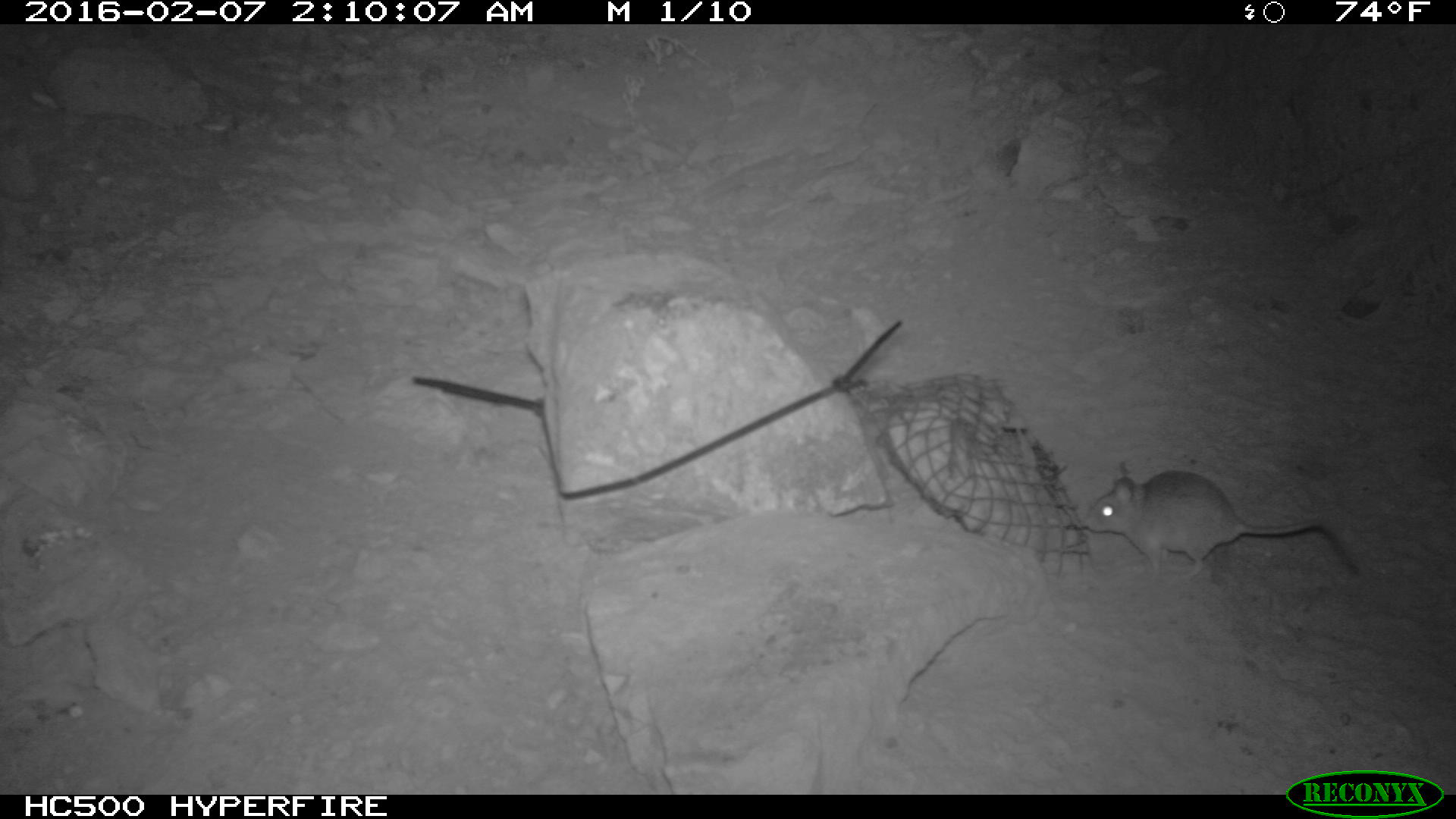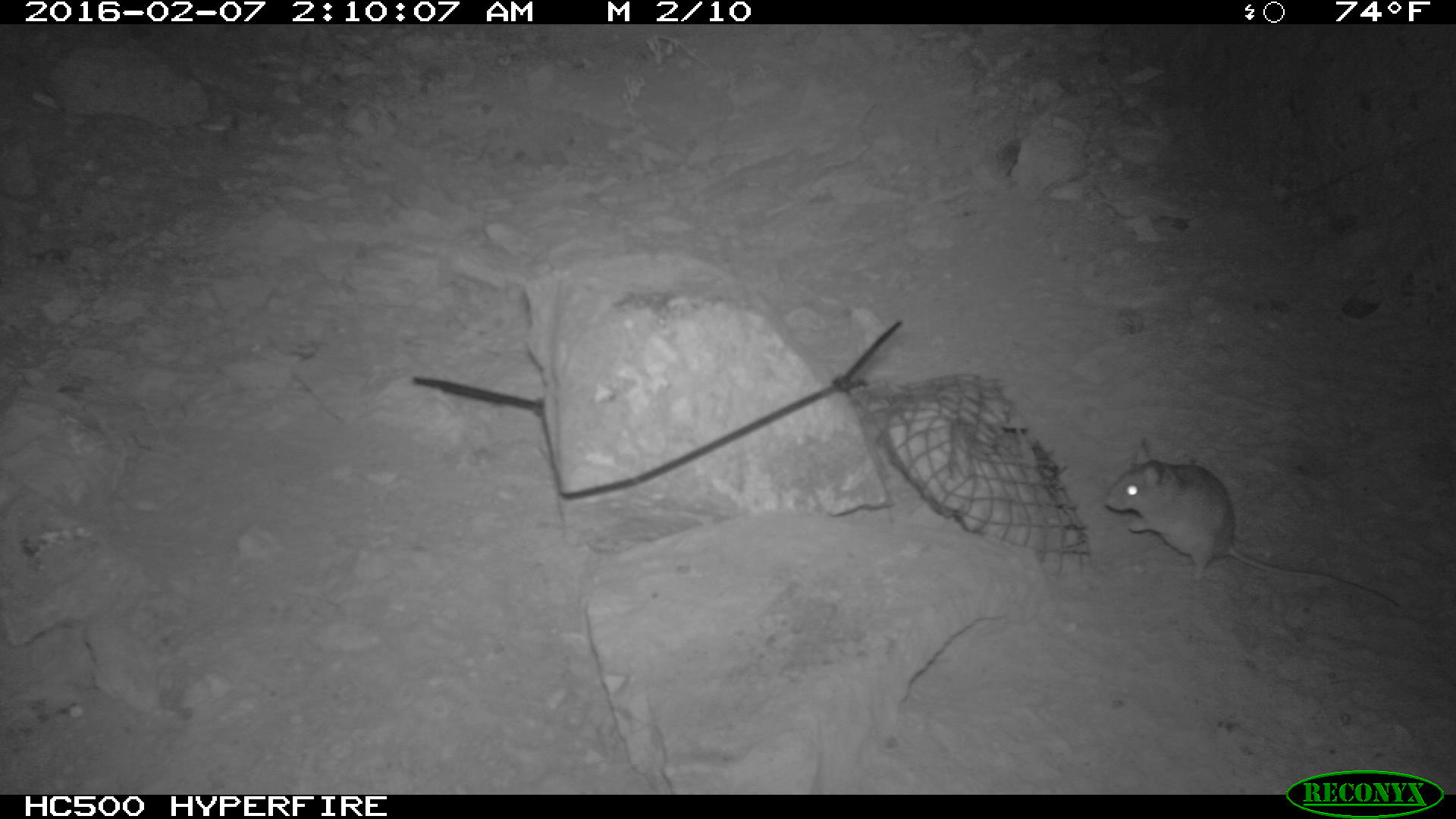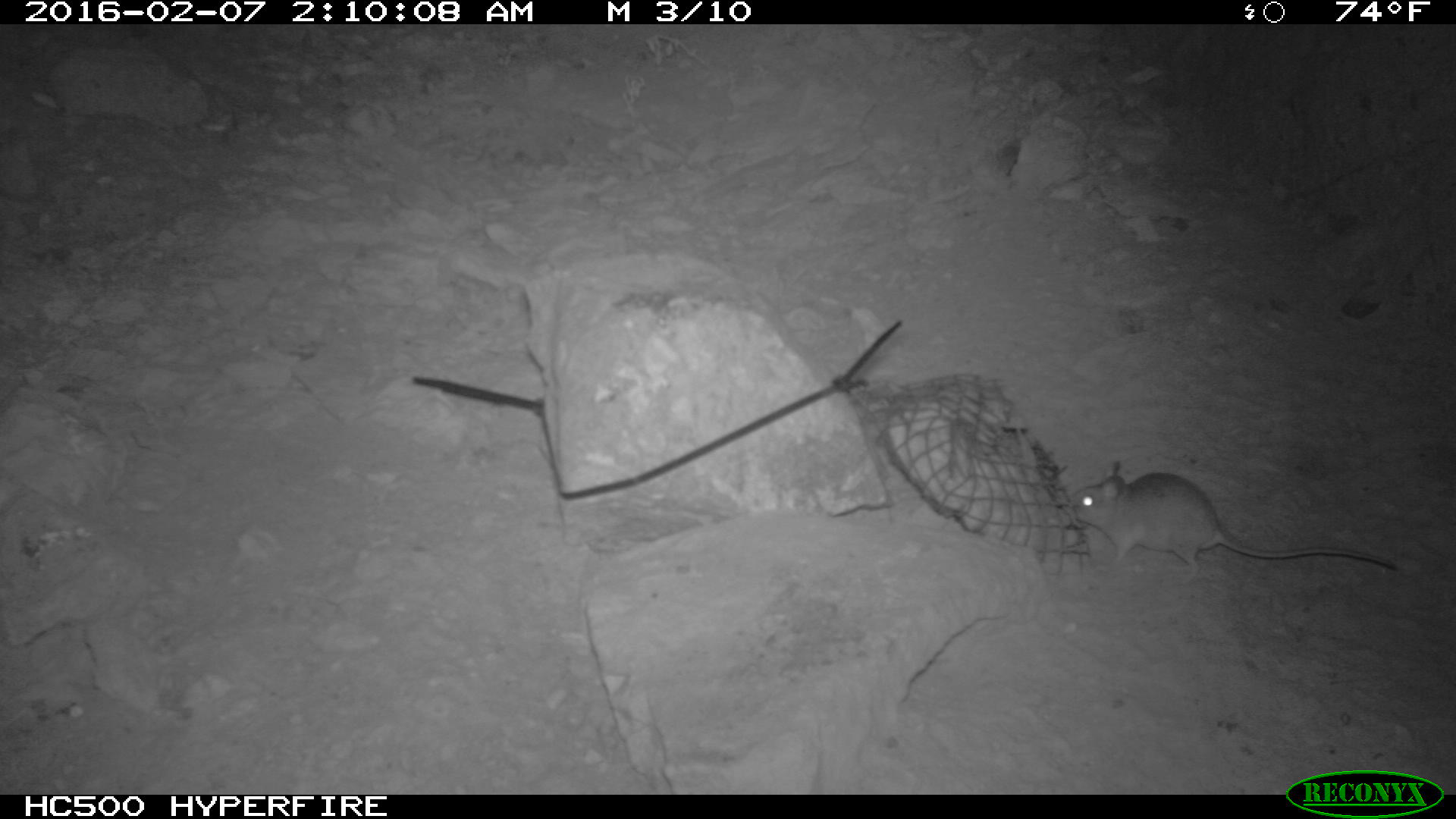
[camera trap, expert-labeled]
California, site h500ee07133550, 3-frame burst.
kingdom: Animalia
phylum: Chordata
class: Mammalia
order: Rodentia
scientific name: Rodentia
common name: rodent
Rodent (Rodentia).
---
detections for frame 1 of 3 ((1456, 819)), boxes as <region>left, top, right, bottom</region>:
rodent: <region>1085, 453, 1320, 577</region>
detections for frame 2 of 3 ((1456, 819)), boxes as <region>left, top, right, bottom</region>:
rodent: <region>1103, 437, 1399, 607</region>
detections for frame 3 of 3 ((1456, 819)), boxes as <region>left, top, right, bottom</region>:
rodent: <region>1067, 460, 1407, 584</region>